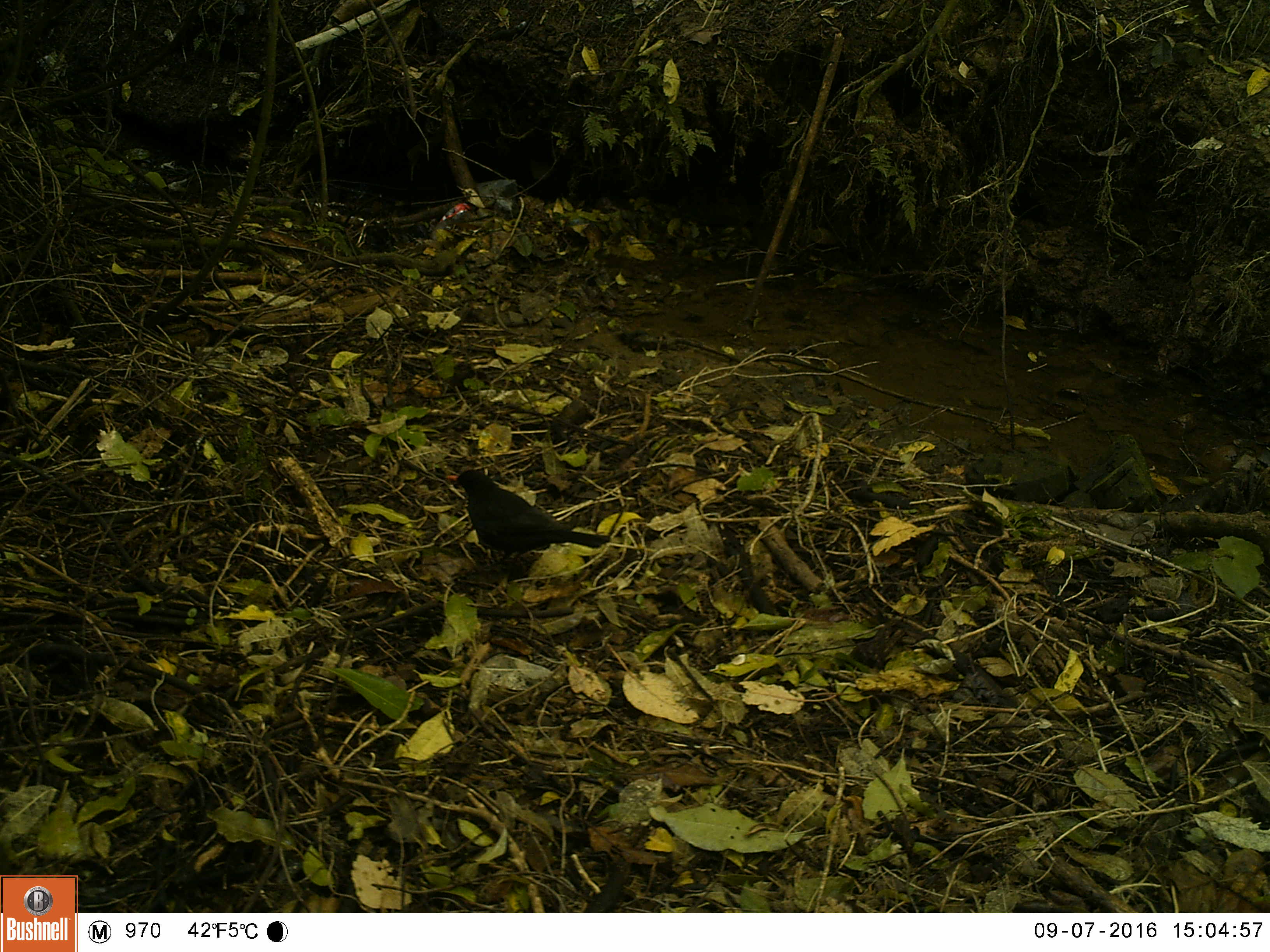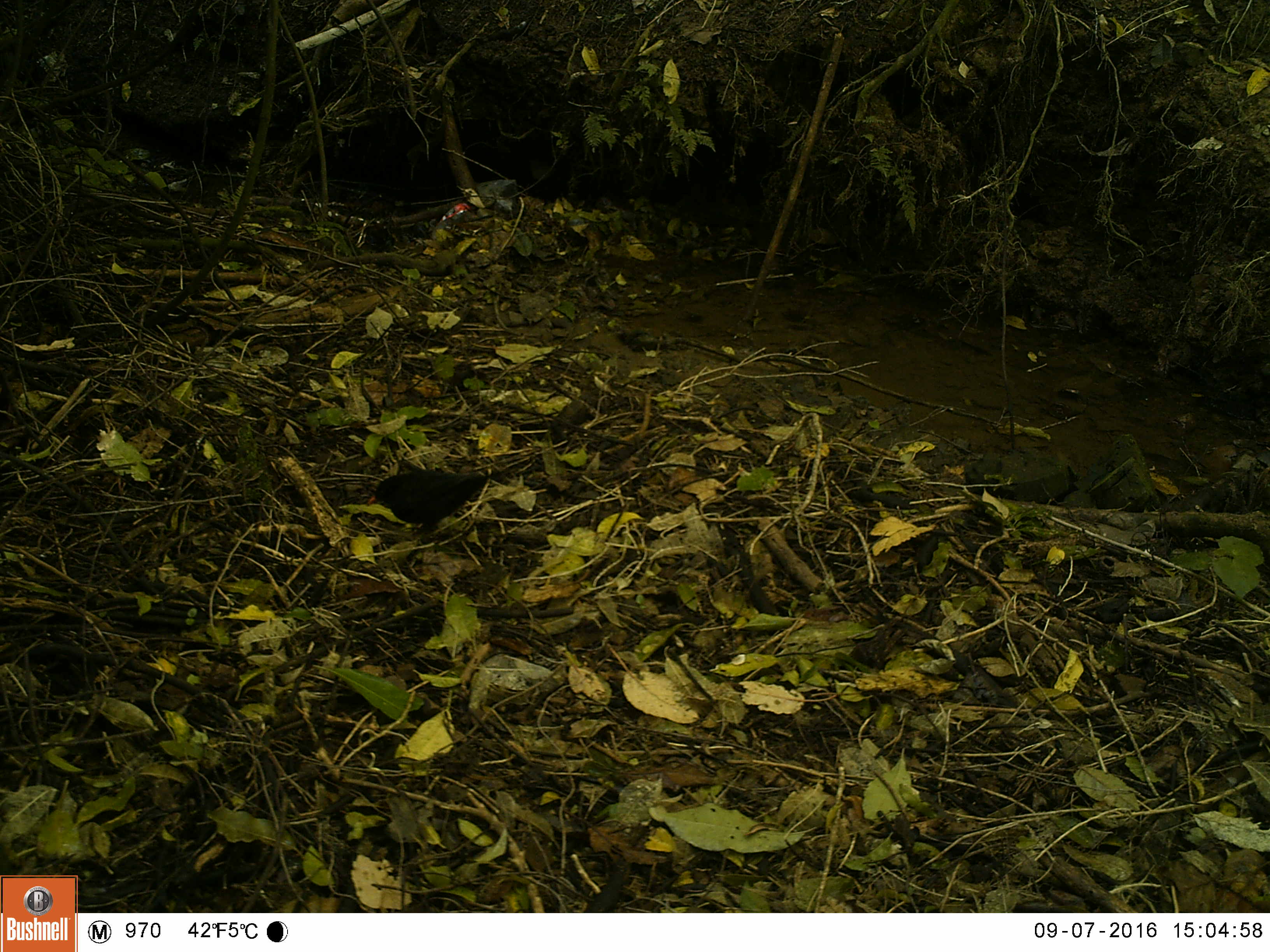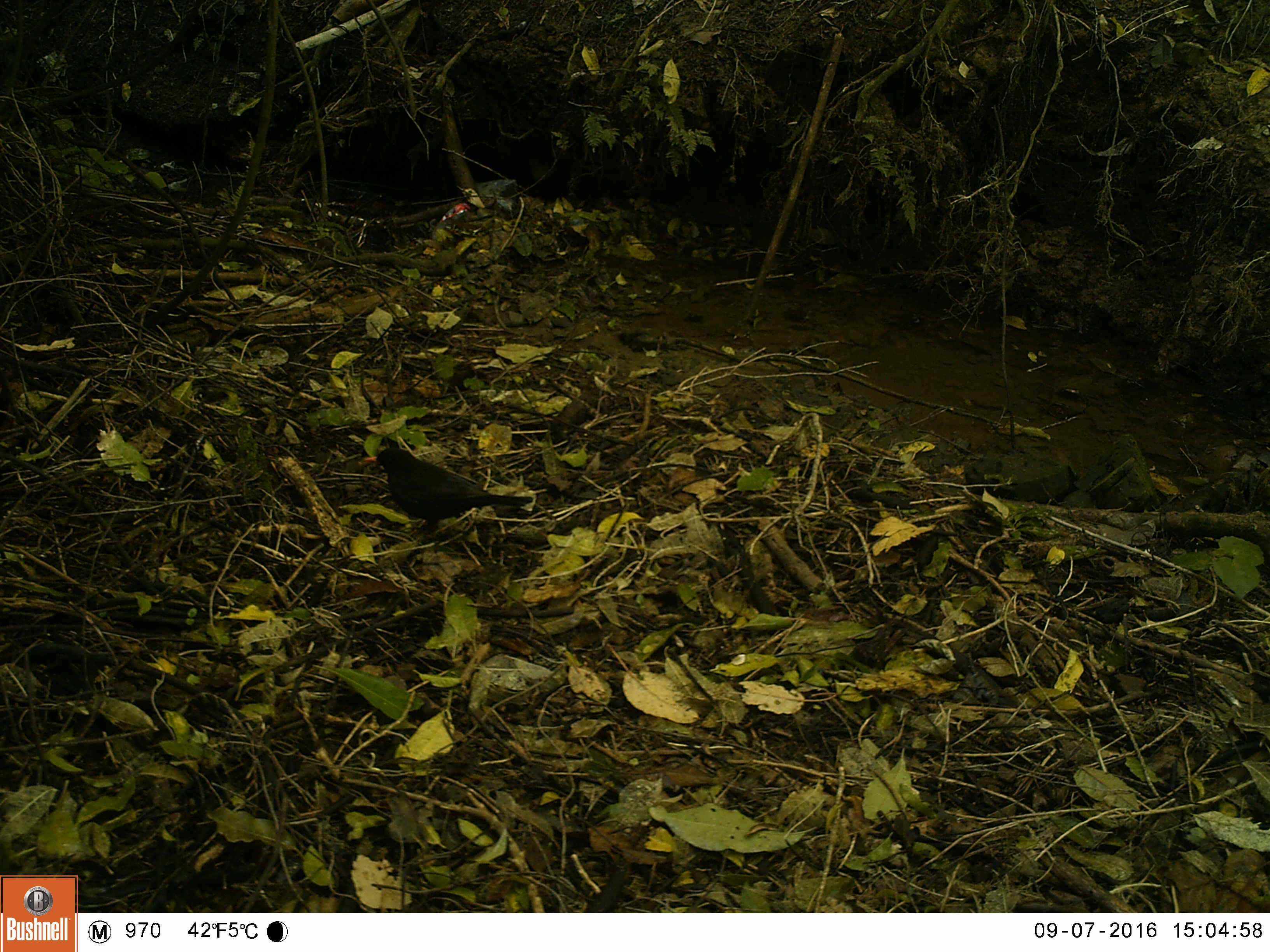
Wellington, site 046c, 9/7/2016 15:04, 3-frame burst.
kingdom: Animalia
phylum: Chordata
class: Aves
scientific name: Aves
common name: bird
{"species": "bird (Aves)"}